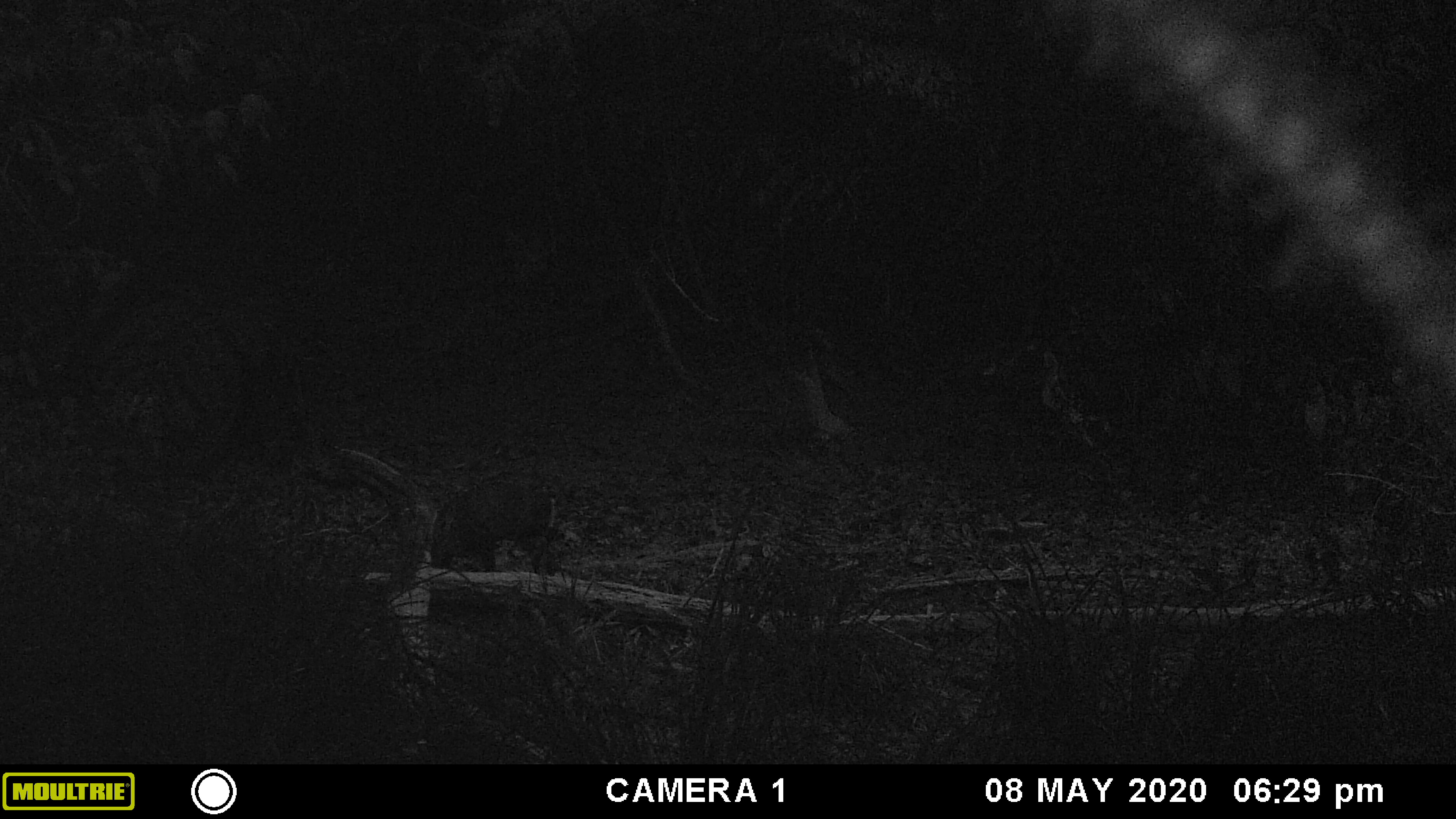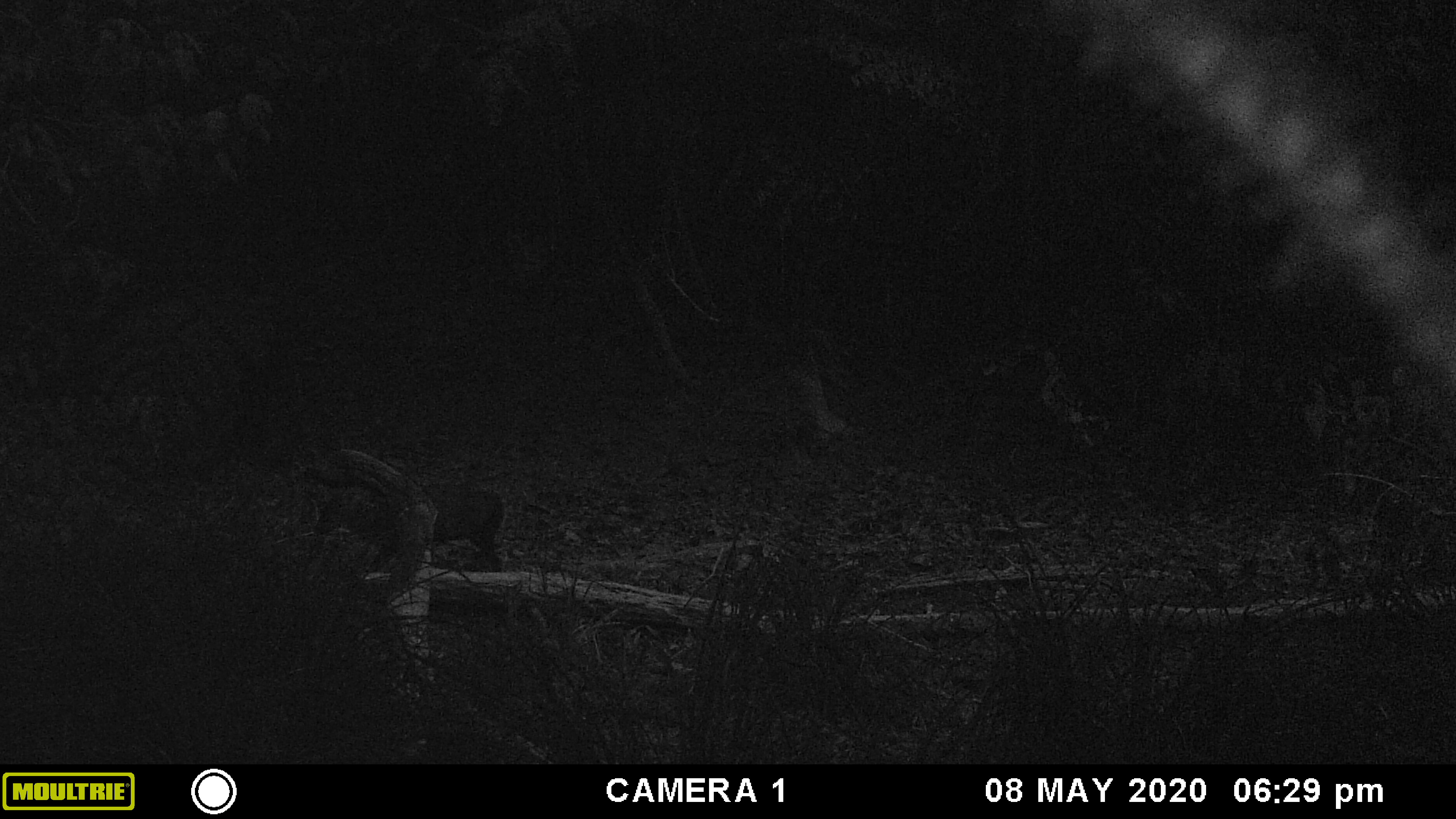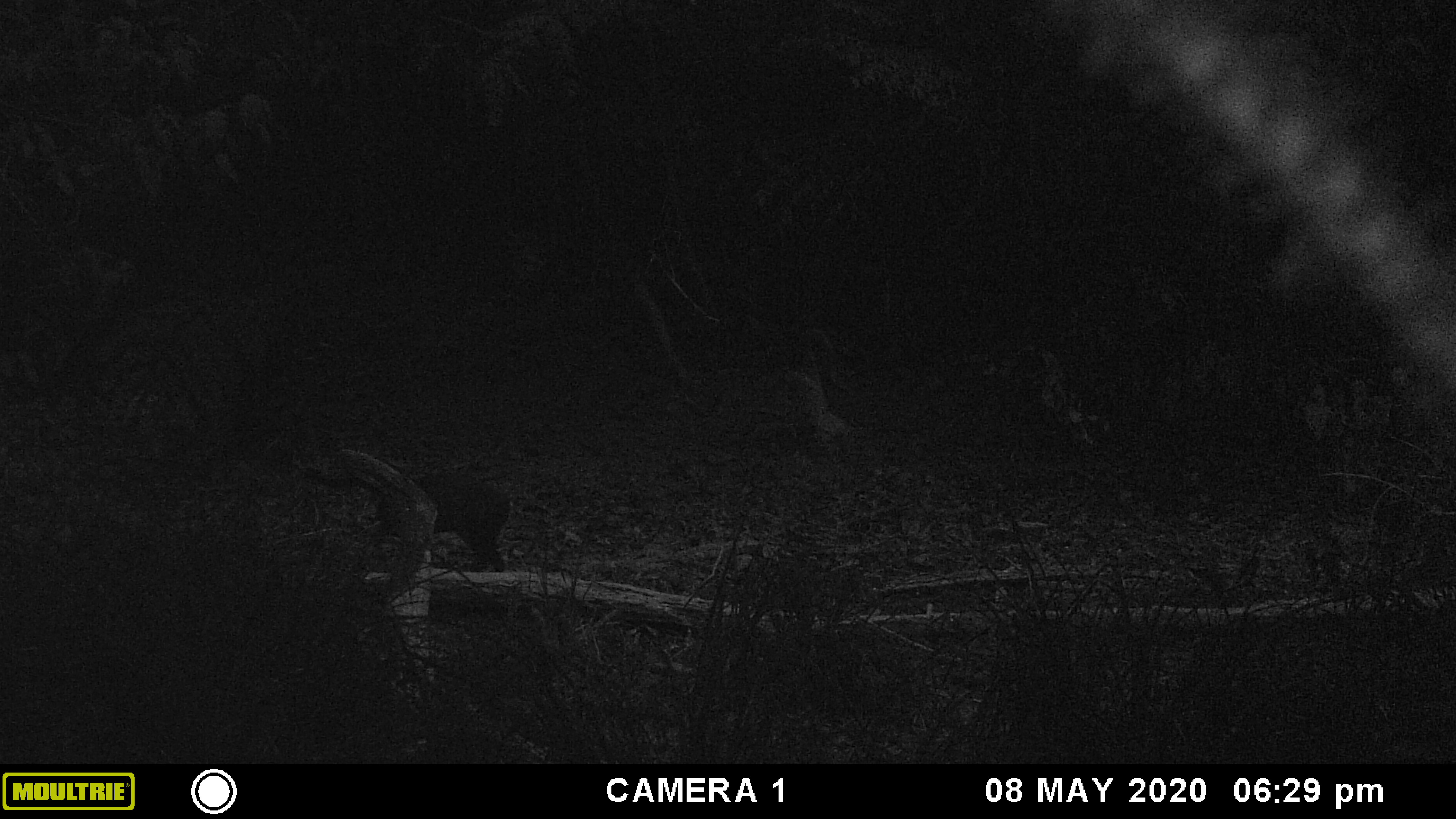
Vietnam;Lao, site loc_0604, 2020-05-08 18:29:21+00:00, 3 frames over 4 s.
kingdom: Animalia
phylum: Chordata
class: Mammalia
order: Artiodactyla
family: Cervidae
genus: Muntiacus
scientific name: Muntiacus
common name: muntjacs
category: unidentified muntjac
Unidentified muntjac (muntjacs) (Muntiacus). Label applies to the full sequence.